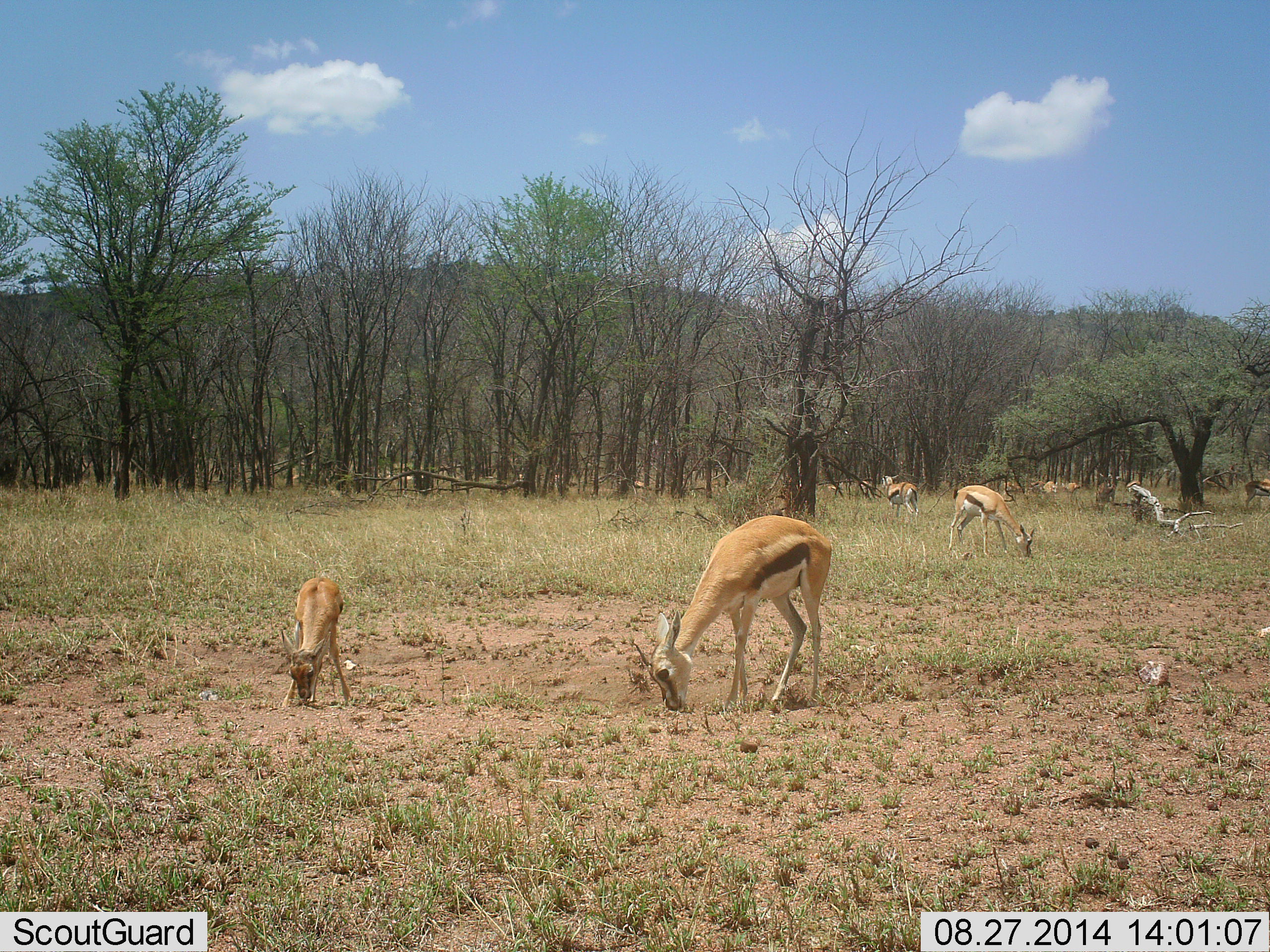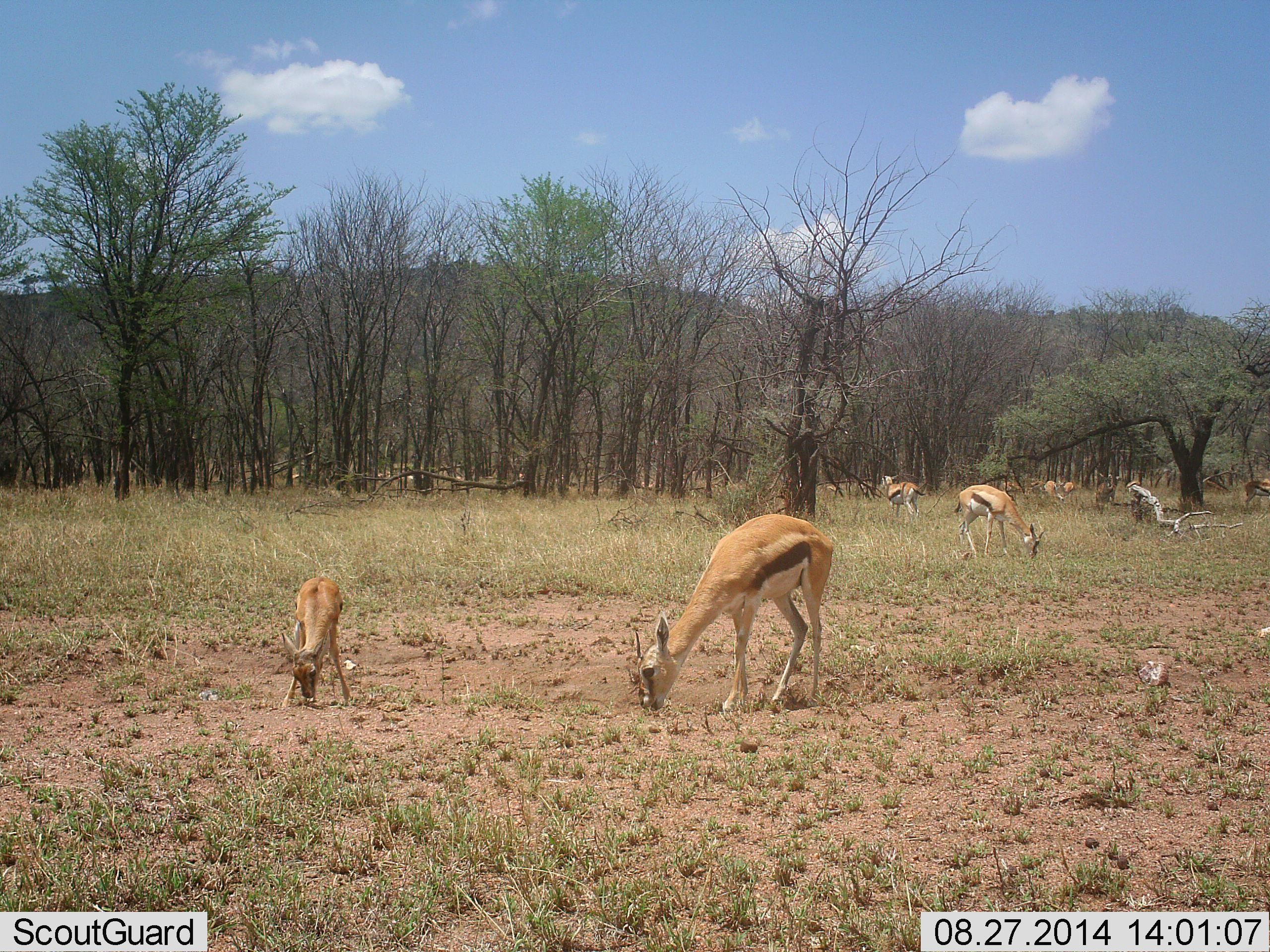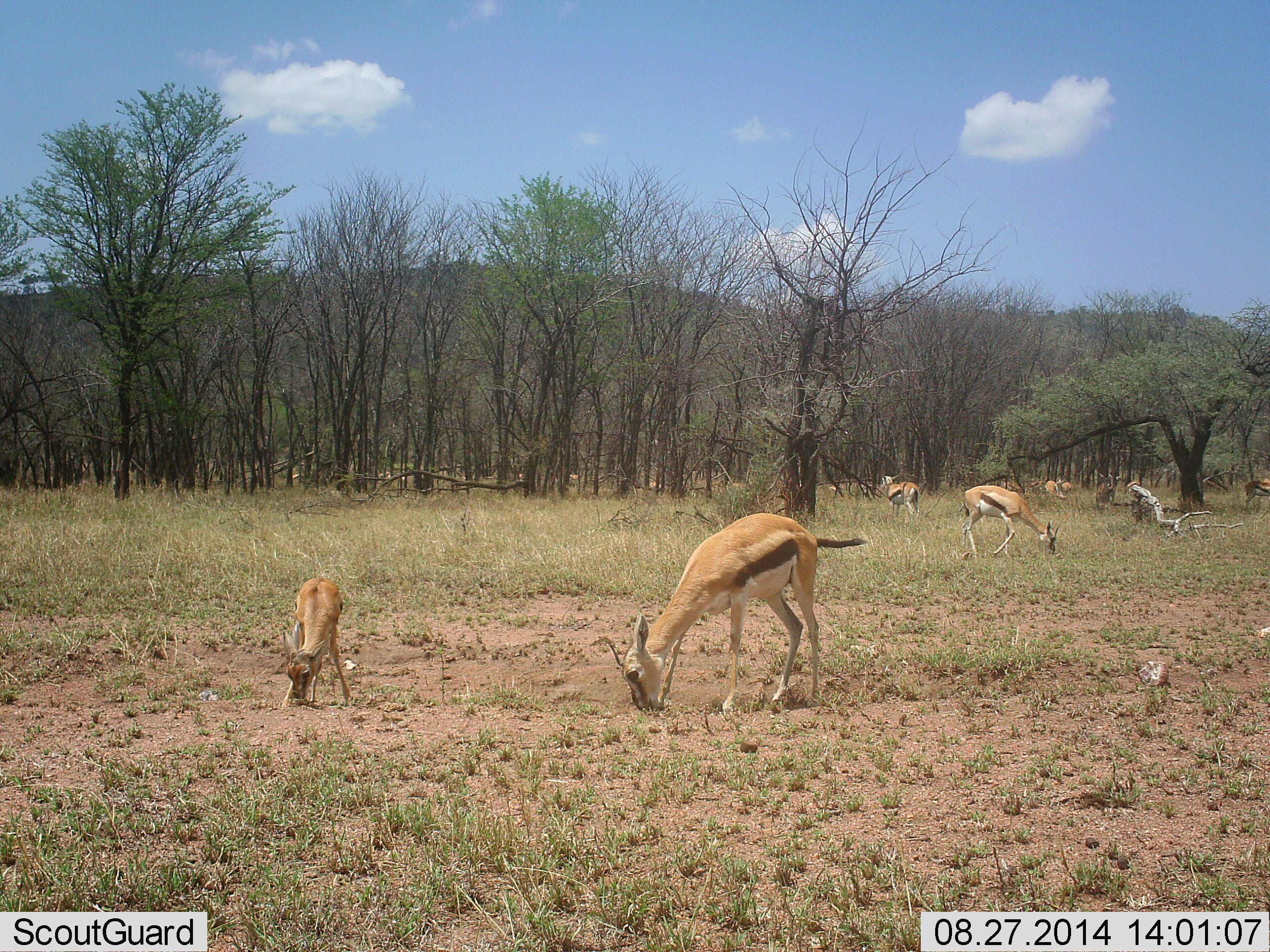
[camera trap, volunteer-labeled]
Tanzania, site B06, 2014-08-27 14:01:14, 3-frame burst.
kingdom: Animalia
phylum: Chordata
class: Mammalia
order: Artiodactyla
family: Bovidae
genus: Eudorcas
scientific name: Eudorcas thomsonii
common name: thomson's gazelle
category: gazellethomsons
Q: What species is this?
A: Gazellethomsons (thomson's gazelle) (Eudorcas thomsonii).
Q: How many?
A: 7.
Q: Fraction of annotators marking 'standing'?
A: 30%.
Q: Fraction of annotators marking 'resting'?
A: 0%.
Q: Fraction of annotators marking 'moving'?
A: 10%.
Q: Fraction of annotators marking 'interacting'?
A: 0%.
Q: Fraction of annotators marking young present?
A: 50%.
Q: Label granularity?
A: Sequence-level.